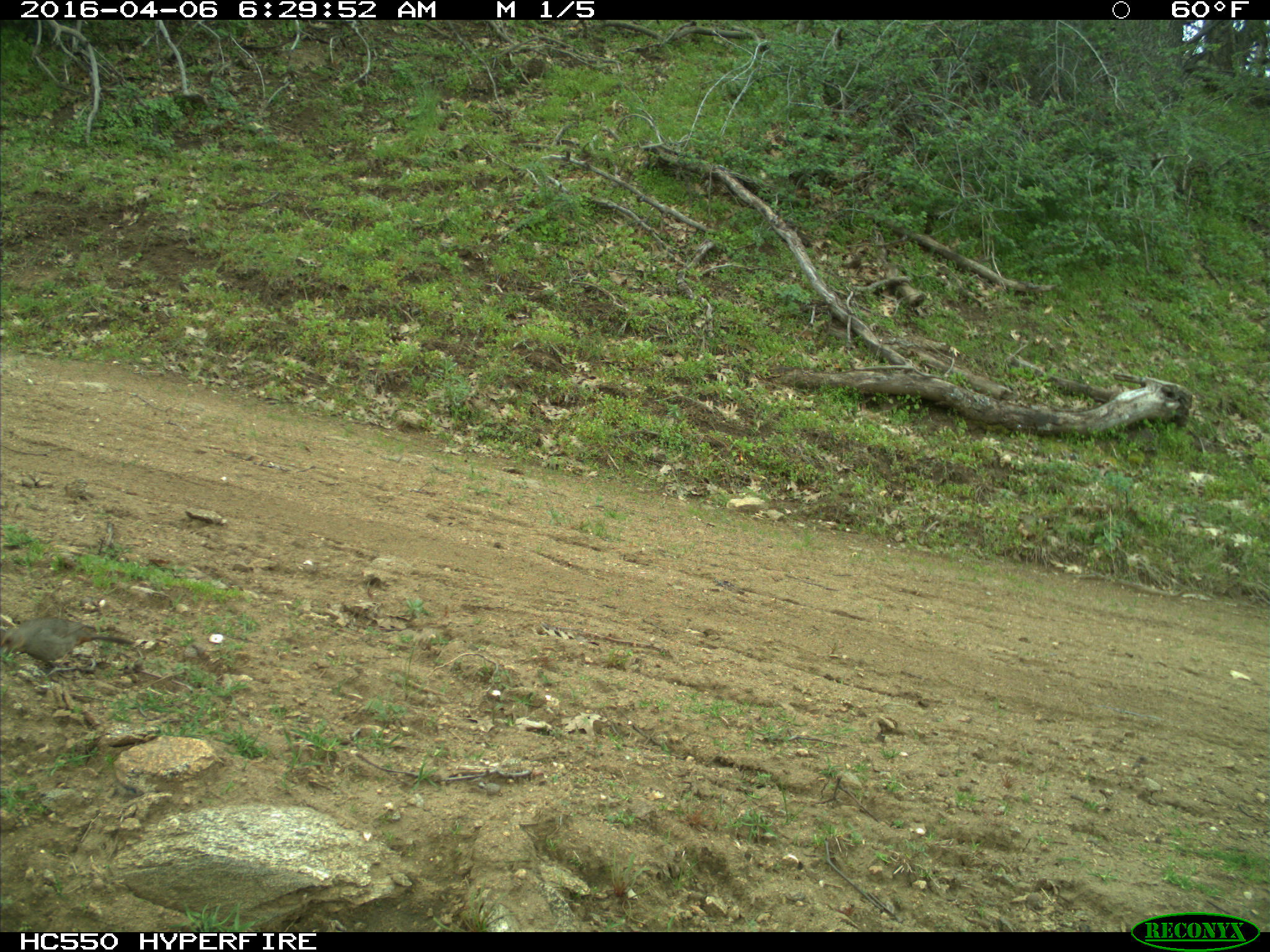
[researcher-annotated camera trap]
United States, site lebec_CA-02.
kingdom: Animalia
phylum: Chordata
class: Aves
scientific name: Aves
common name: birds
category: unidentified bird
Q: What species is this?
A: Unidentified bird (birds) (Aves).